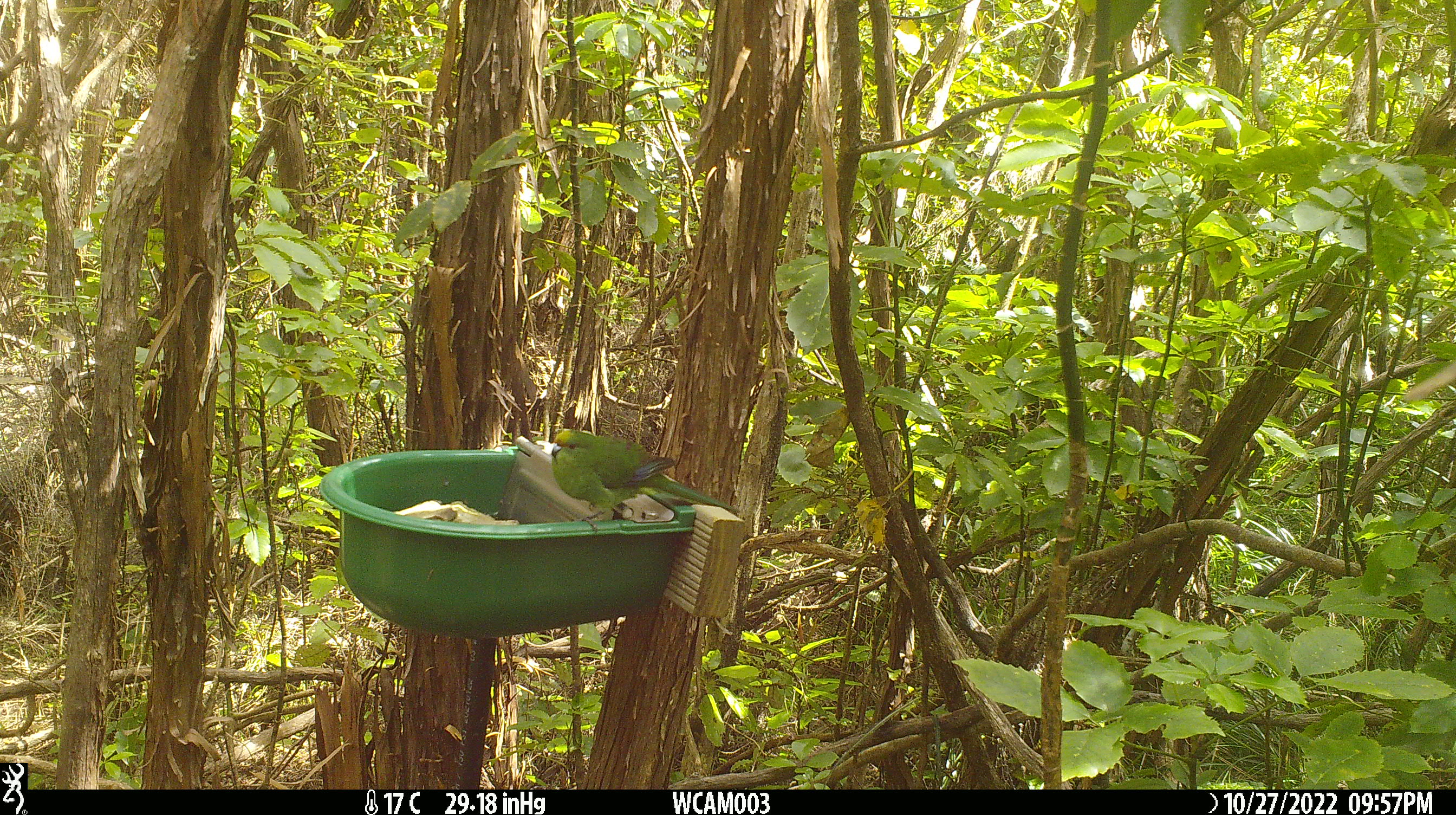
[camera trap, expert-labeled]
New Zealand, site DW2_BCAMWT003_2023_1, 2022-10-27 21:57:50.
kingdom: Animalia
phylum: Chordata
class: Aves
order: Psittaciformes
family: Psittaculidae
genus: Cyanoramphus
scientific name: Cyanoramphus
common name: parakeet